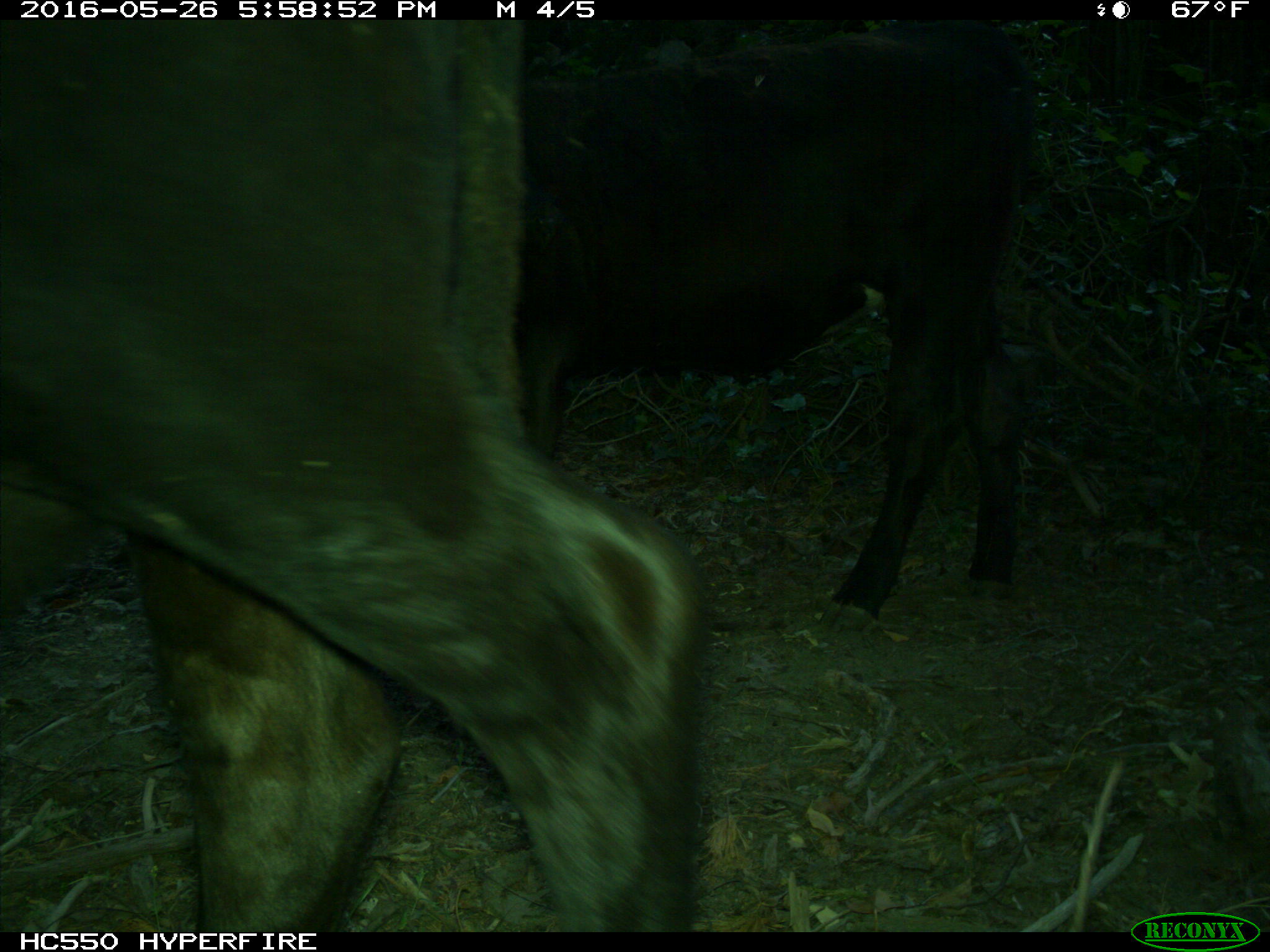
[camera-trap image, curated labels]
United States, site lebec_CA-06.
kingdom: Animalia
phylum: Chordata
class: Mammalia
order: Artiodactyla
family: Bovidae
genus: Bos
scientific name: Bos taurus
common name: domestic cow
Bos taurus (domestic cow).